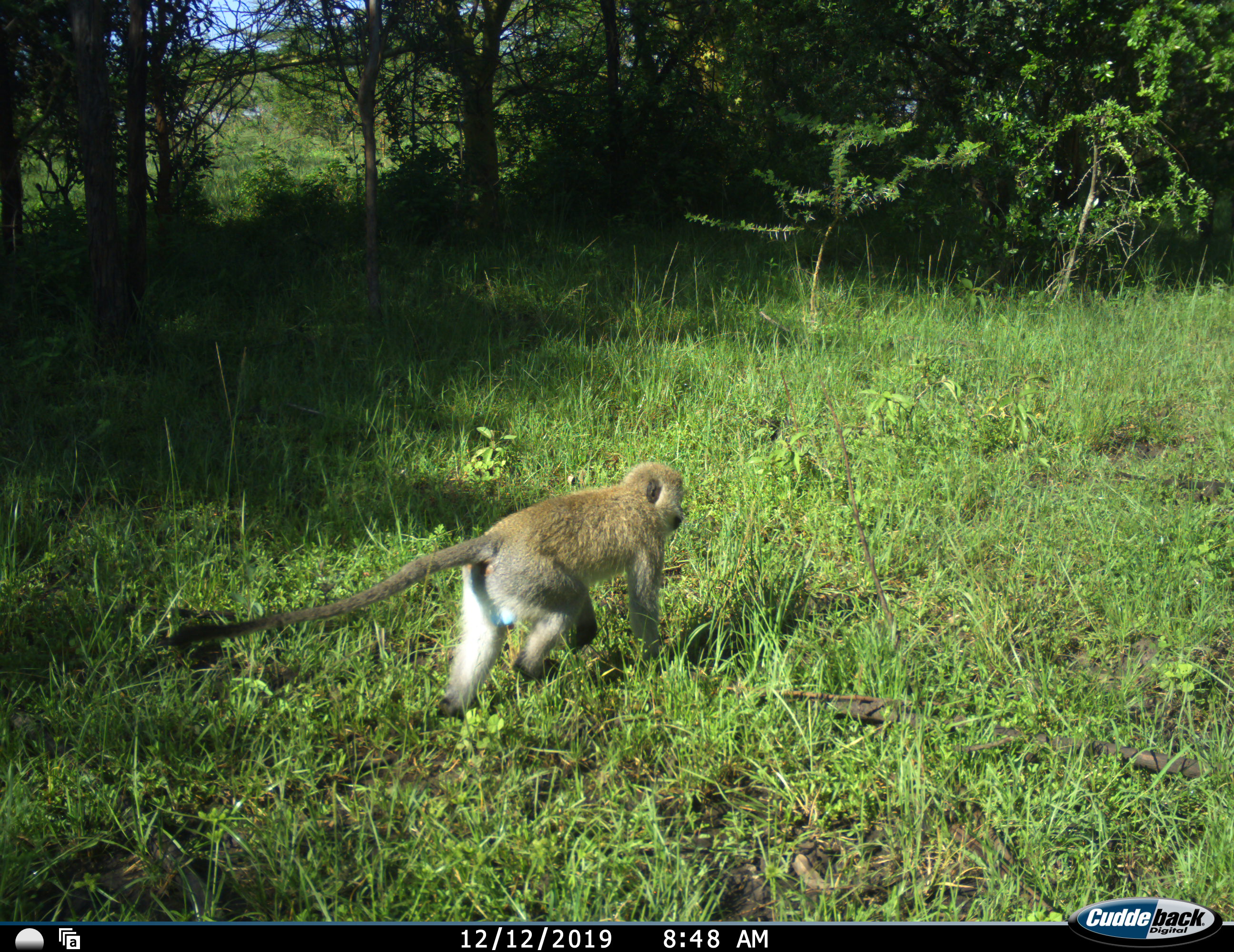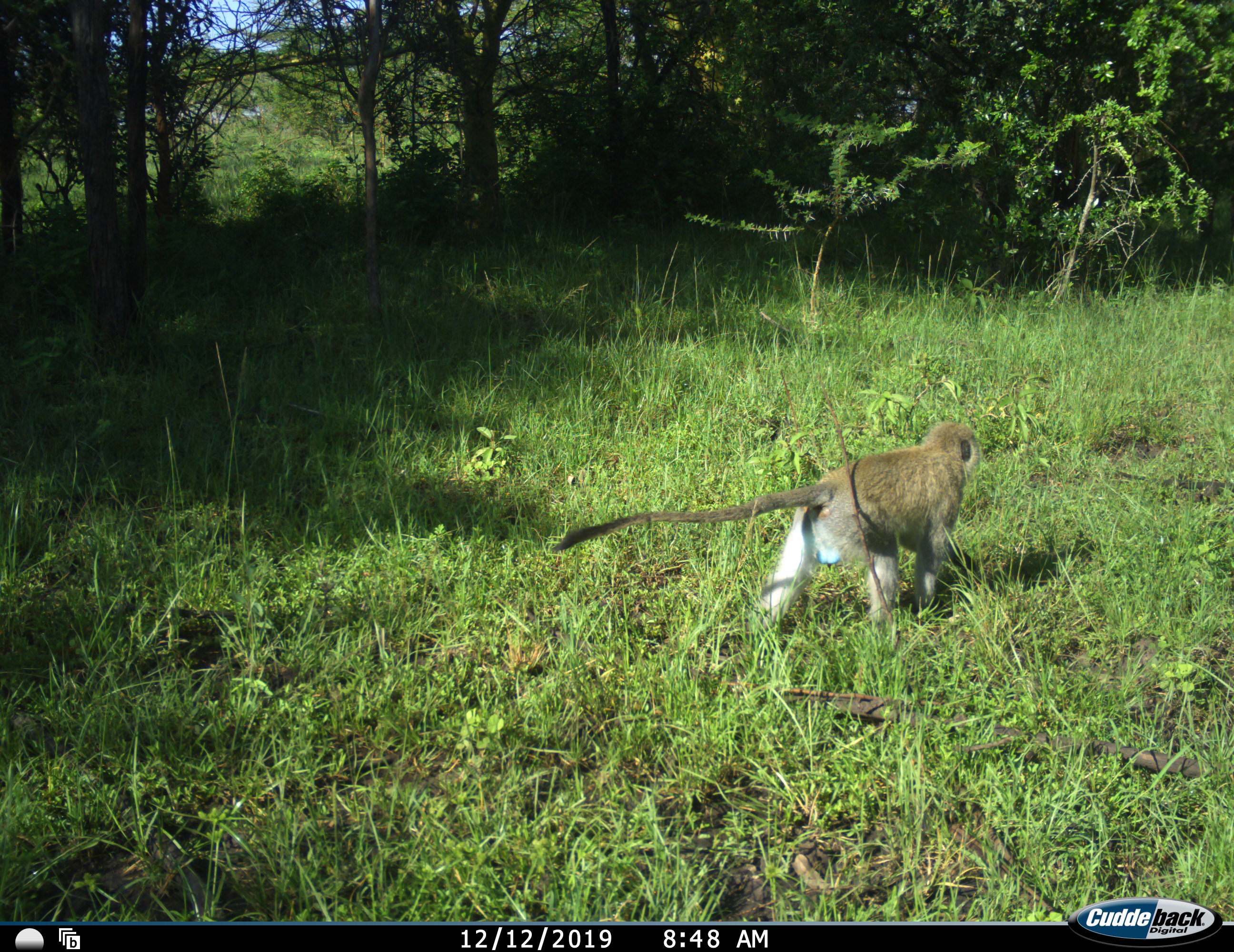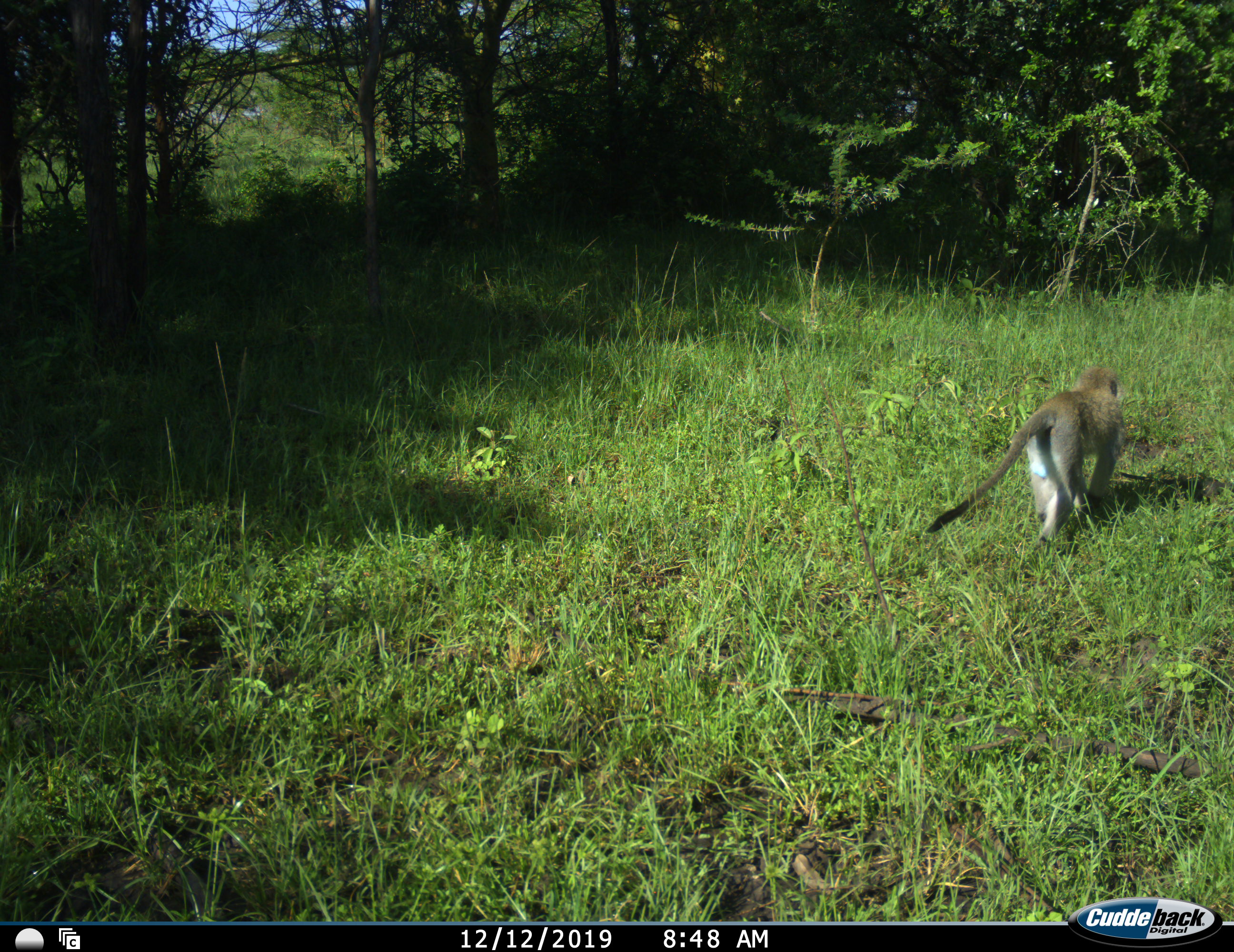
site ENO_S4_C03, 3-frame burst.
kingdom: Animalia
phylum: Chordata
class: Mammalia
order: Primates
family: Cercopithecidae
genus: Chlorocebus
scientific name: Chlorocebus pygerythrus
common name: vervet monkey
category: monkeyvervet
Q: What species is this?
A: Monkeyvervet (vervet monkey) (Chlorocebus pygerythrus).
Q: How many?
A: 1.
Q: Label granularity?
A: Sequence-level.